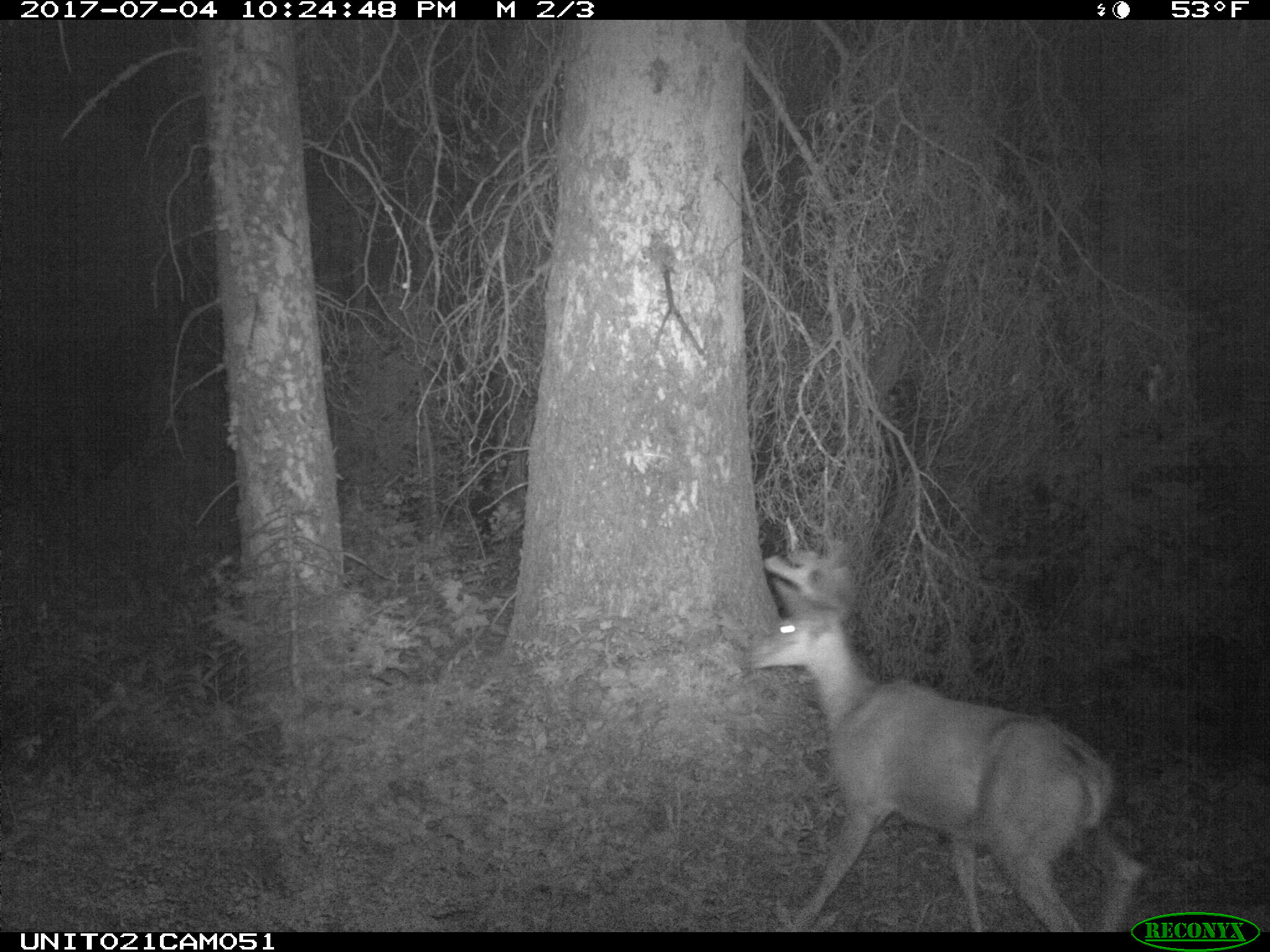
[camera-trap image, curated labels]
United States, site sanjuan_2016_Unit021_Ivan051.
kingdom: Animalia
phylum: Chordata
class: Mammalia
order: Artiodactyla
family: Cervidae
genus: Odocoileus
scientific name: Odocoileus hemionus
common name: mule deer